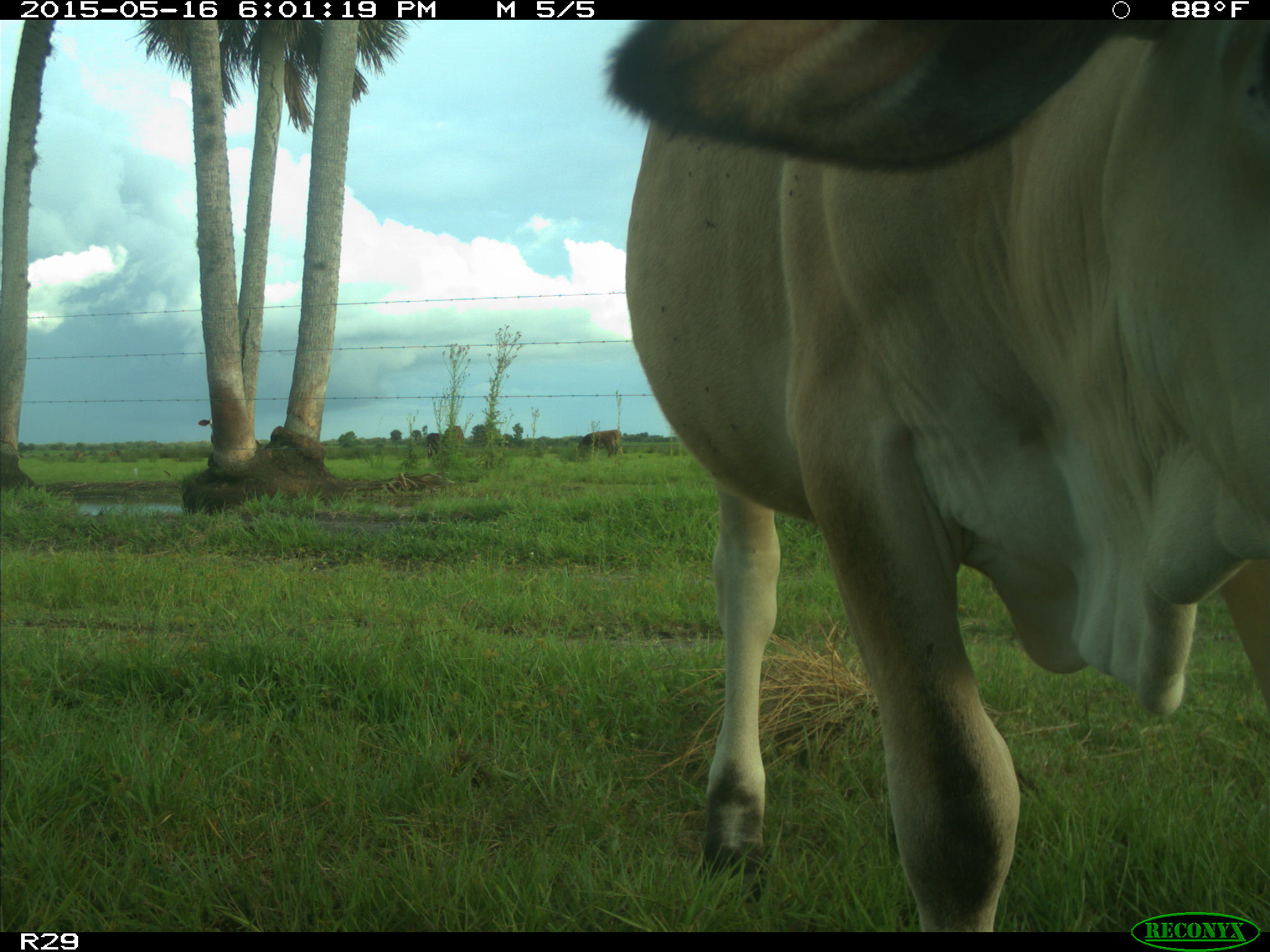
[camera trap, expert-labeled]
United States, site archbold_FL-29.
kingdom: Animalia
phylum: Chordata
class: Mammalia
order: Artiodactyla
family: Bovidae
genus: Bos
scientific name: Bos taurus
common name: domestic cow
Bos taurus (domestic cow).